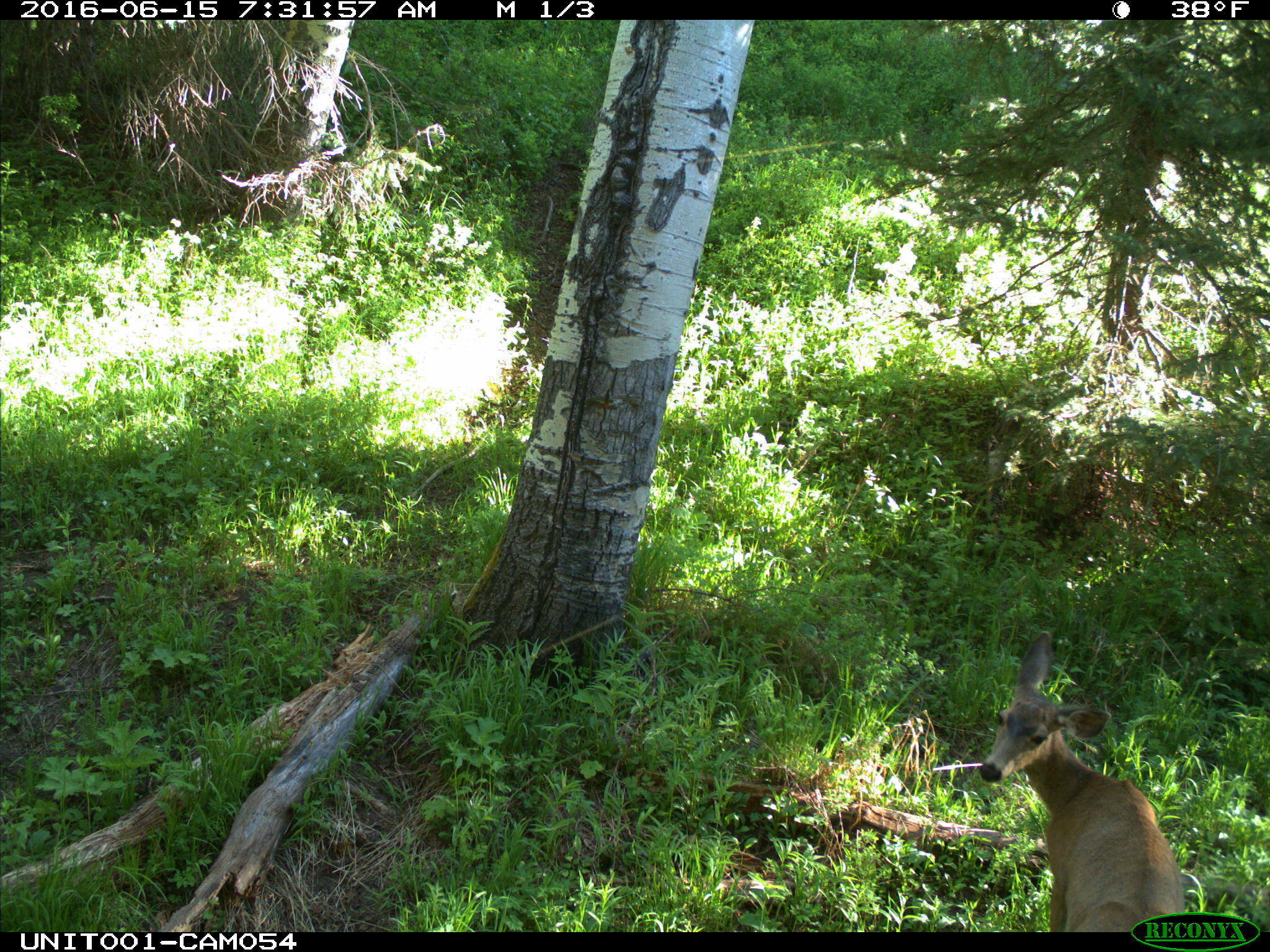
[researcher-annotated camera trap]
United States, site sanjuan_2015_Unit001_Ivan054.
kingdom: Animalia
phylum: Chordata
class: Mammalia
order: Artiodactyla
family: Cervidae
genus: Odocoileus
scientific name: Odocoileus hemionus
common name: mule deer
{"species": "Odocoileus hemionus (mule deer)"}